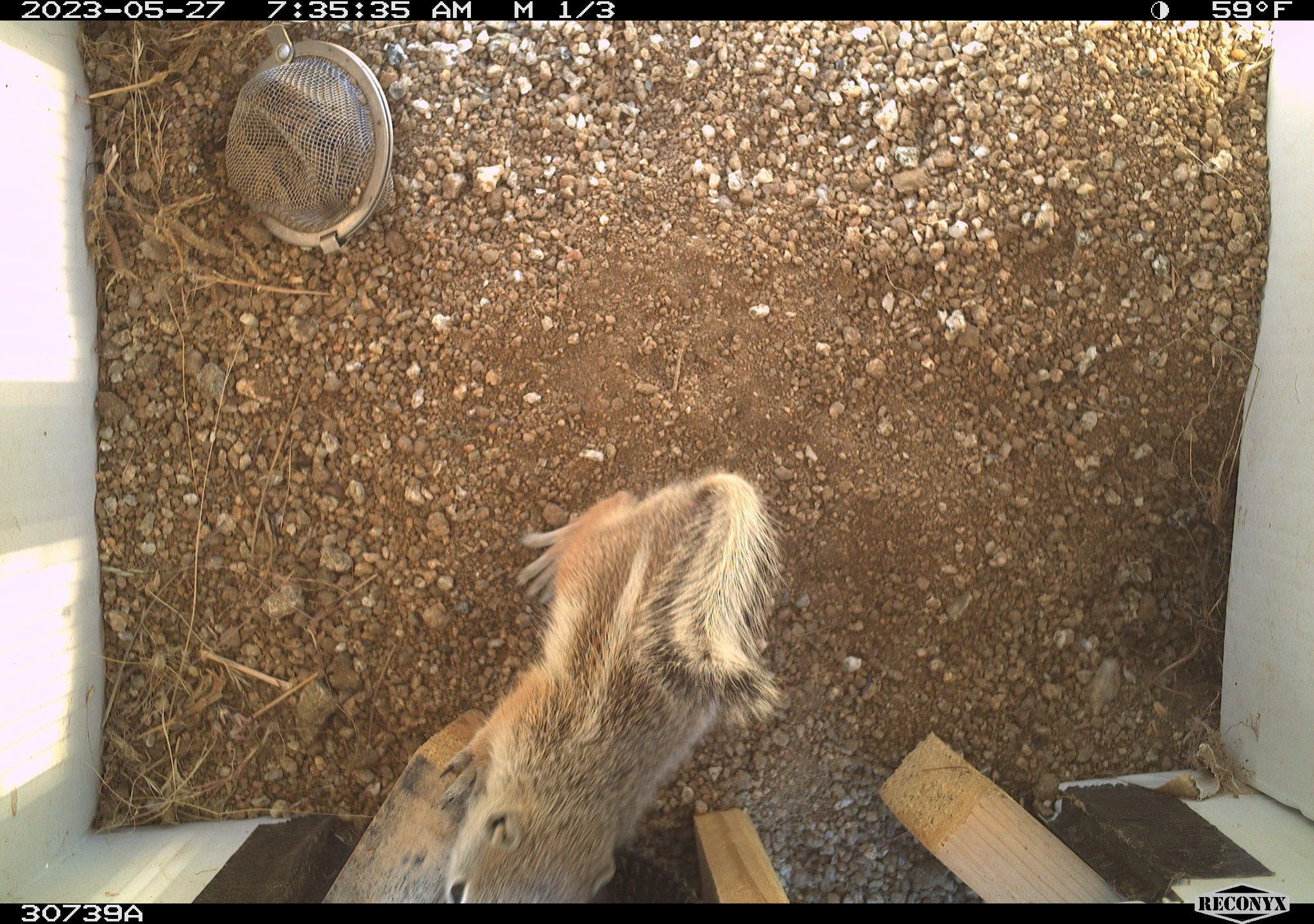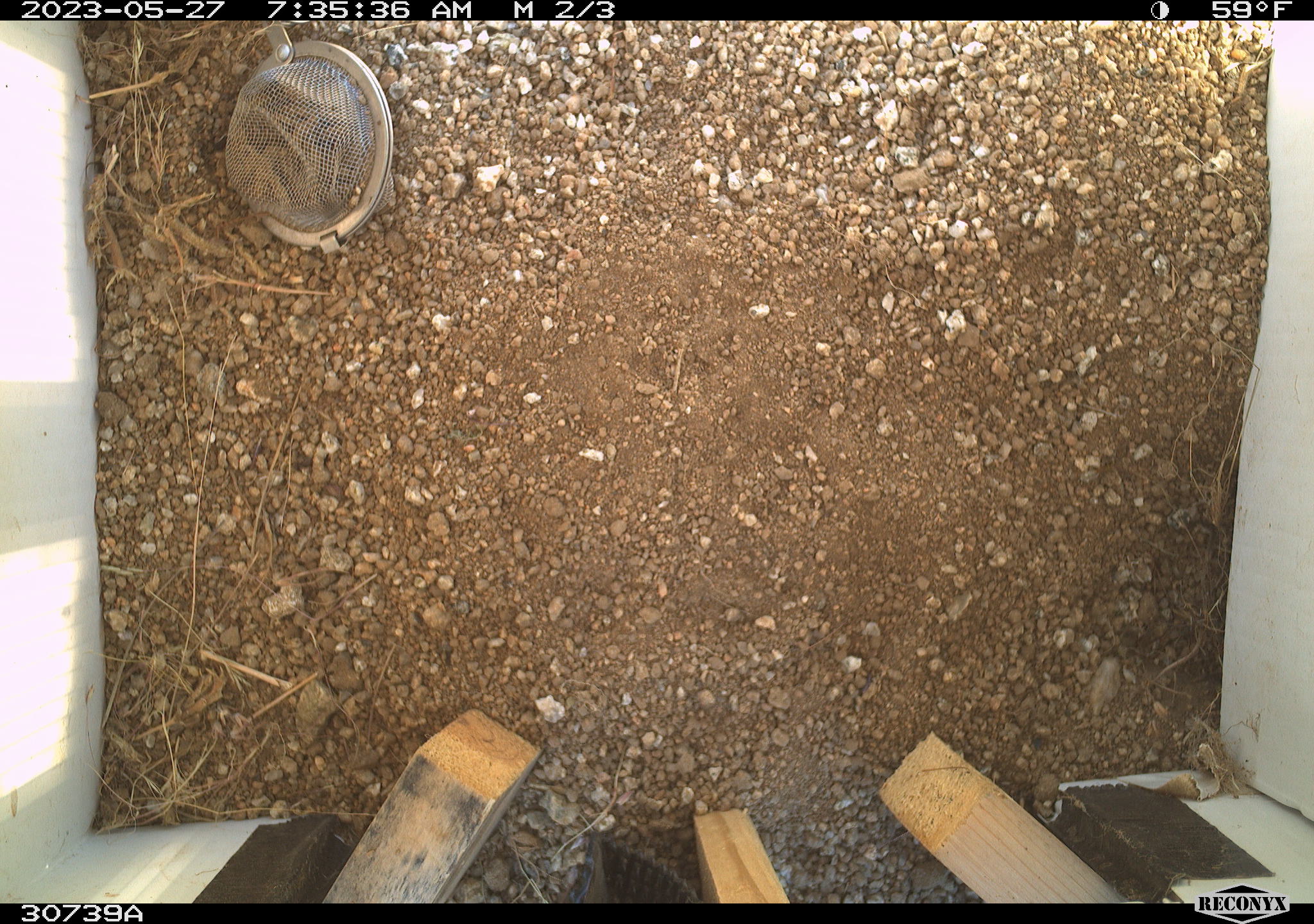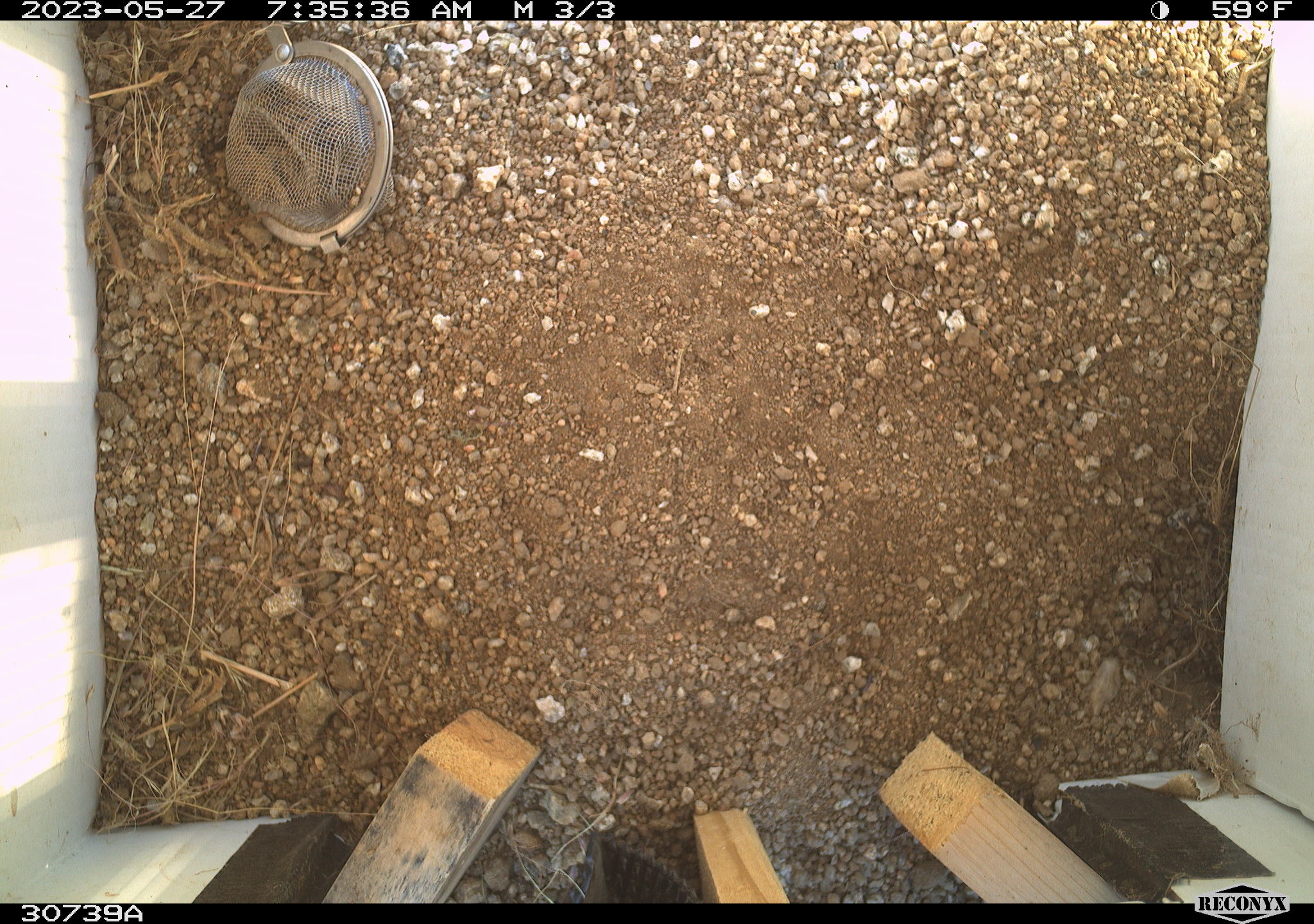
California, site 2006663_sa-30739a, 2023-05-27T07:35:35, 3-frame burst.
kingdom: Animalia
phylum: Chordata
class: Mammalia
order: Rodentia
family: Sciuridae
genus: Ammospermophilus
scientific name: Ammospermophilus leucurus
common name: white-tailed antelope squirrel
White-tailed antelope squirrel (Ammospermophilus leucurus).